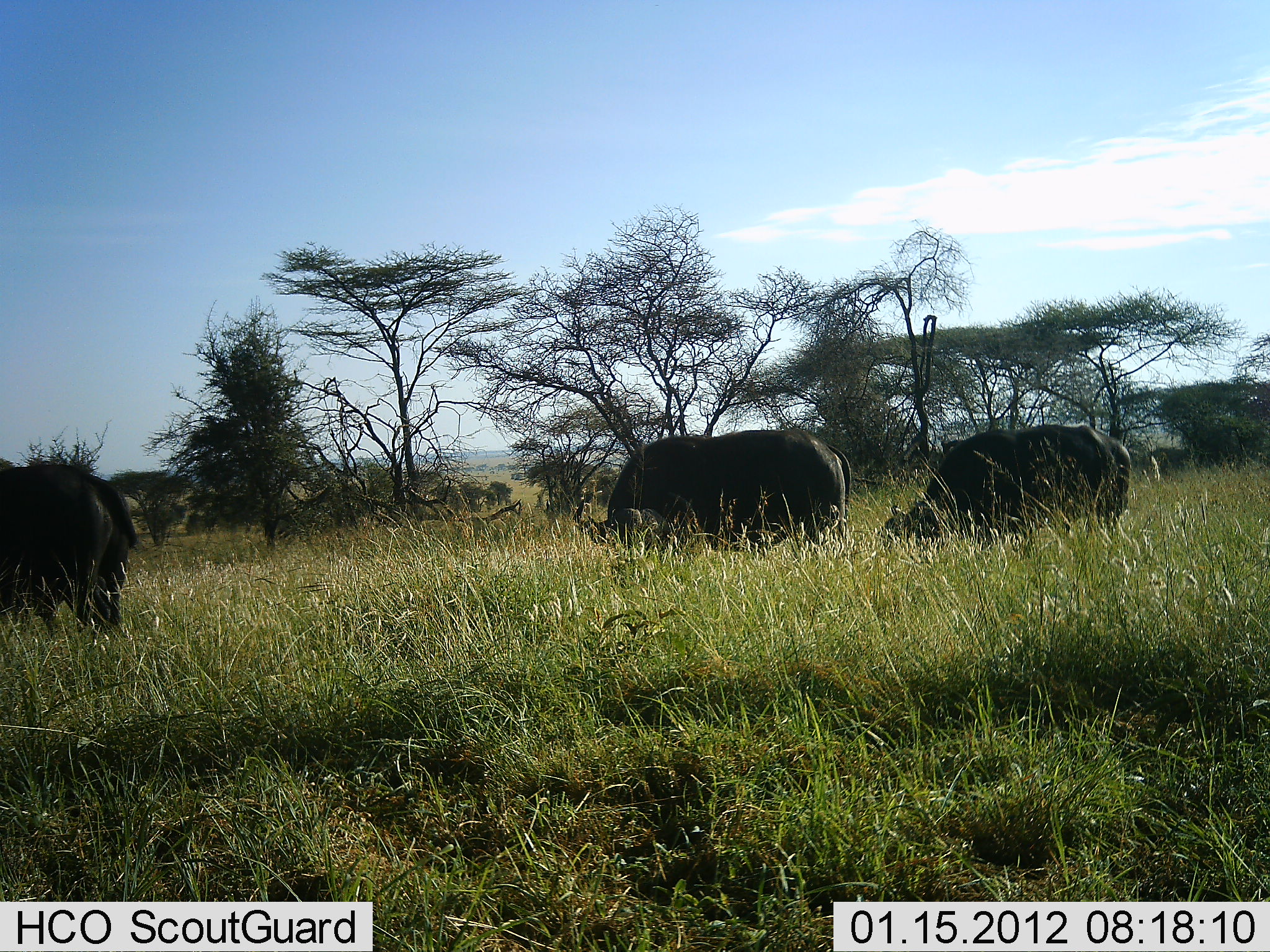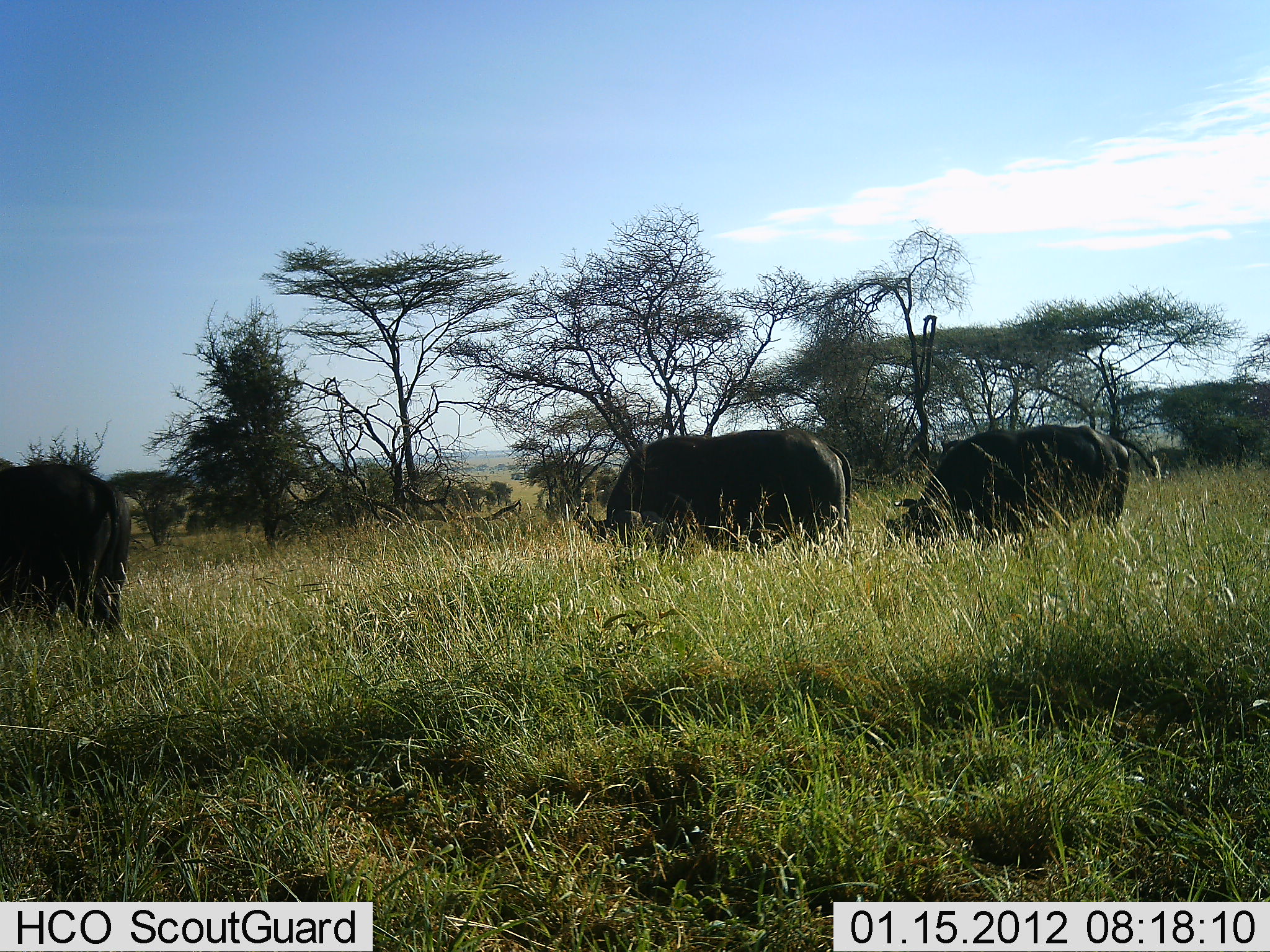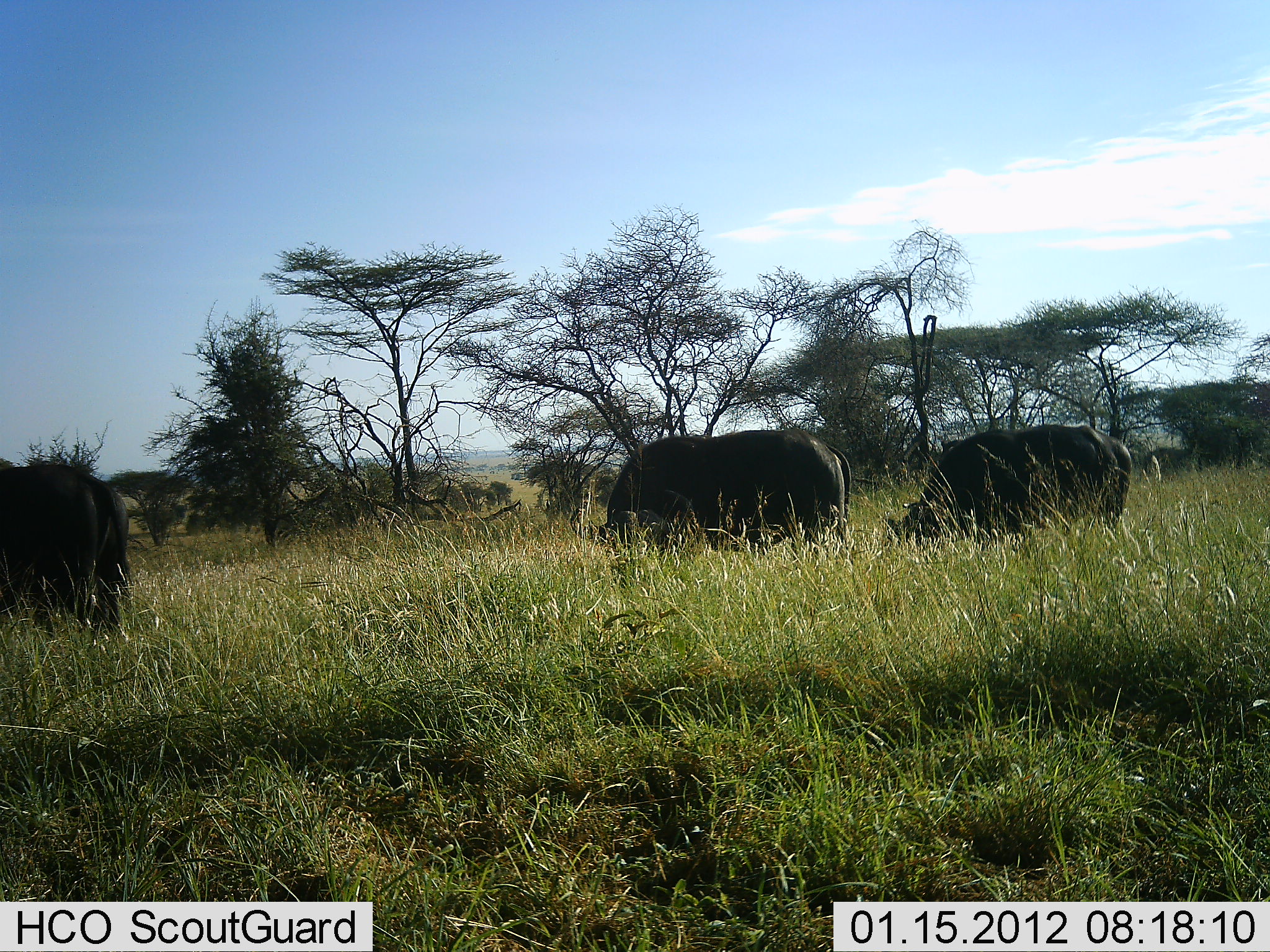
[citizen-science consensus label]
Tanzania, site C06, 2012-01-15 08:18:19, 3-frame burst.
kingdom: Animalia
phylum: Chordata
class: Mammalia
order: Artiodactyla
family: Bovidae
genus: Syncerus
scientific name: Syncerus caffer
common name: cape buffalo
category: buffalo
Buffalo (cape buffalo) (Syncerus caffer), count 3. Behavior (volunteer vote fractions): standing 27%, resting 0%, moving 0%, interacting 0%. Young present (vote fraction): 0%. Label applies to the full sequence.